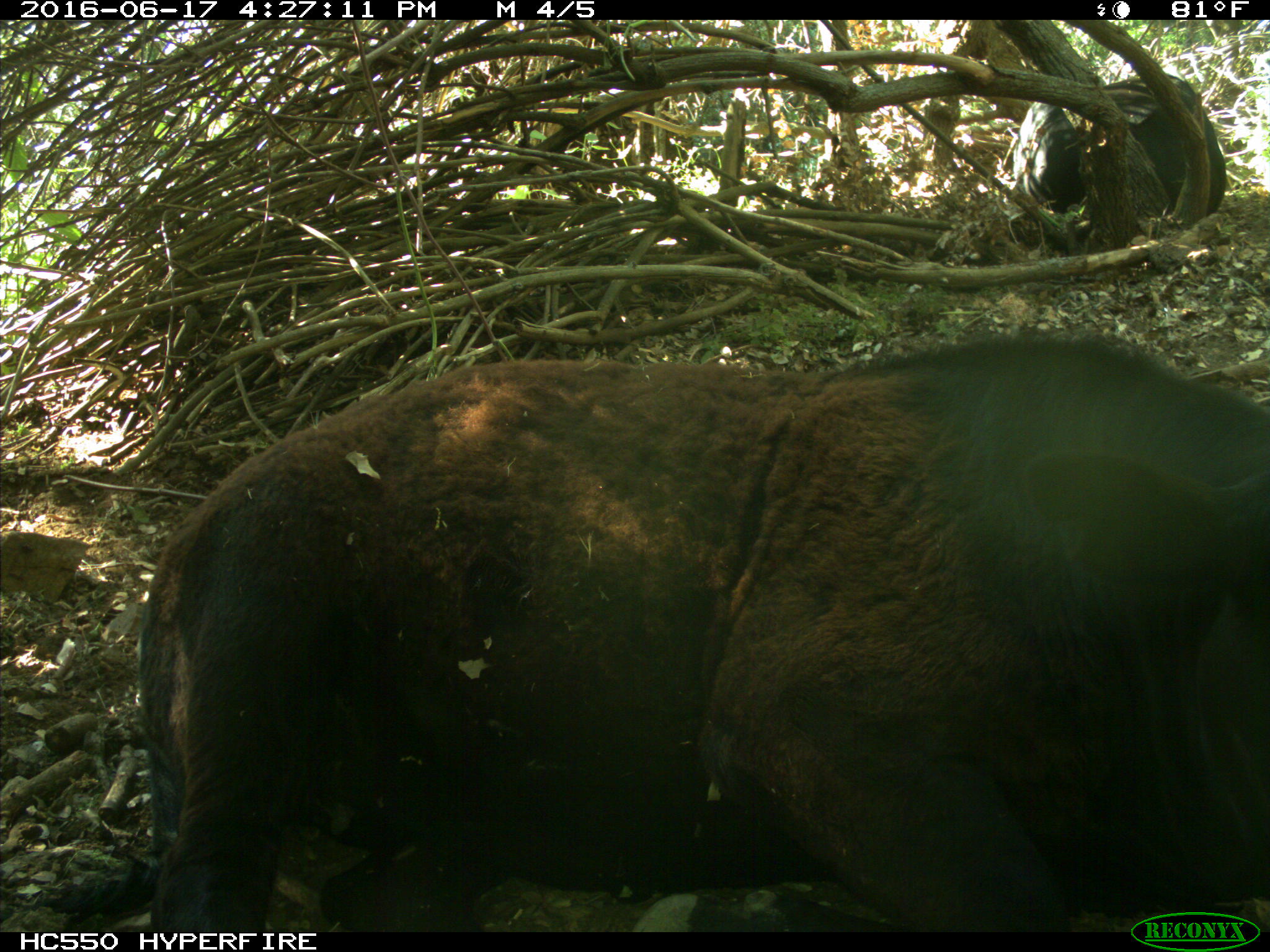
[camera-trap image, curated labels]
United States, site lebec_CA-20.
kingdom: Animalia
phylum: Chordata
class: Mammalia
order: Artiodactyla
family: Bovidae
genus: Bos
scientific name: Bos taurus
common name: domestic cow